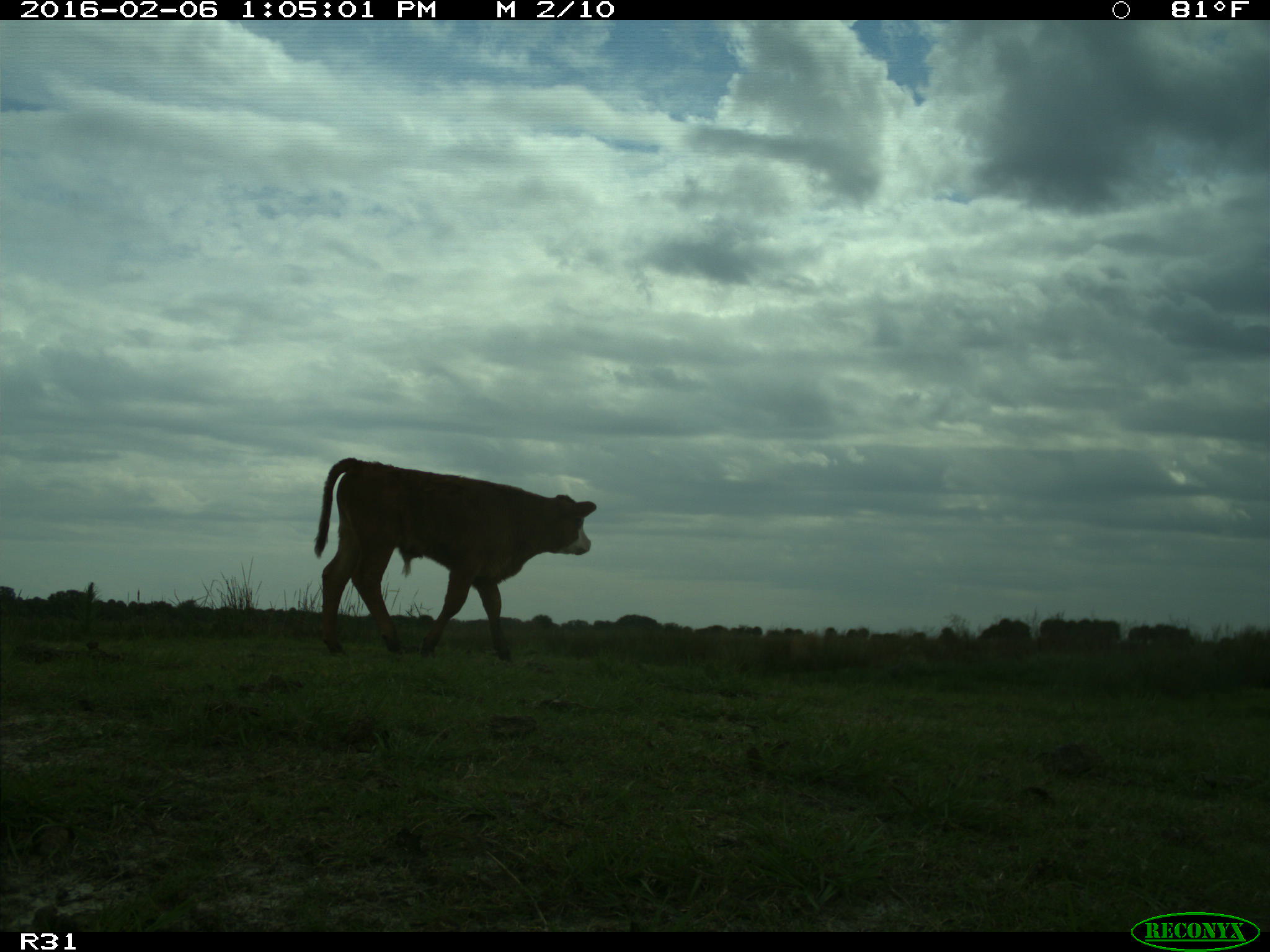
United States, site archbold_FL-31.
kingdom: Animalia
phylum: Chordata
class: Mammalia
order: Artiodactyla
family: Bovidae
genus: Bos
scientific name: Bos taurus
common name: domestic cow